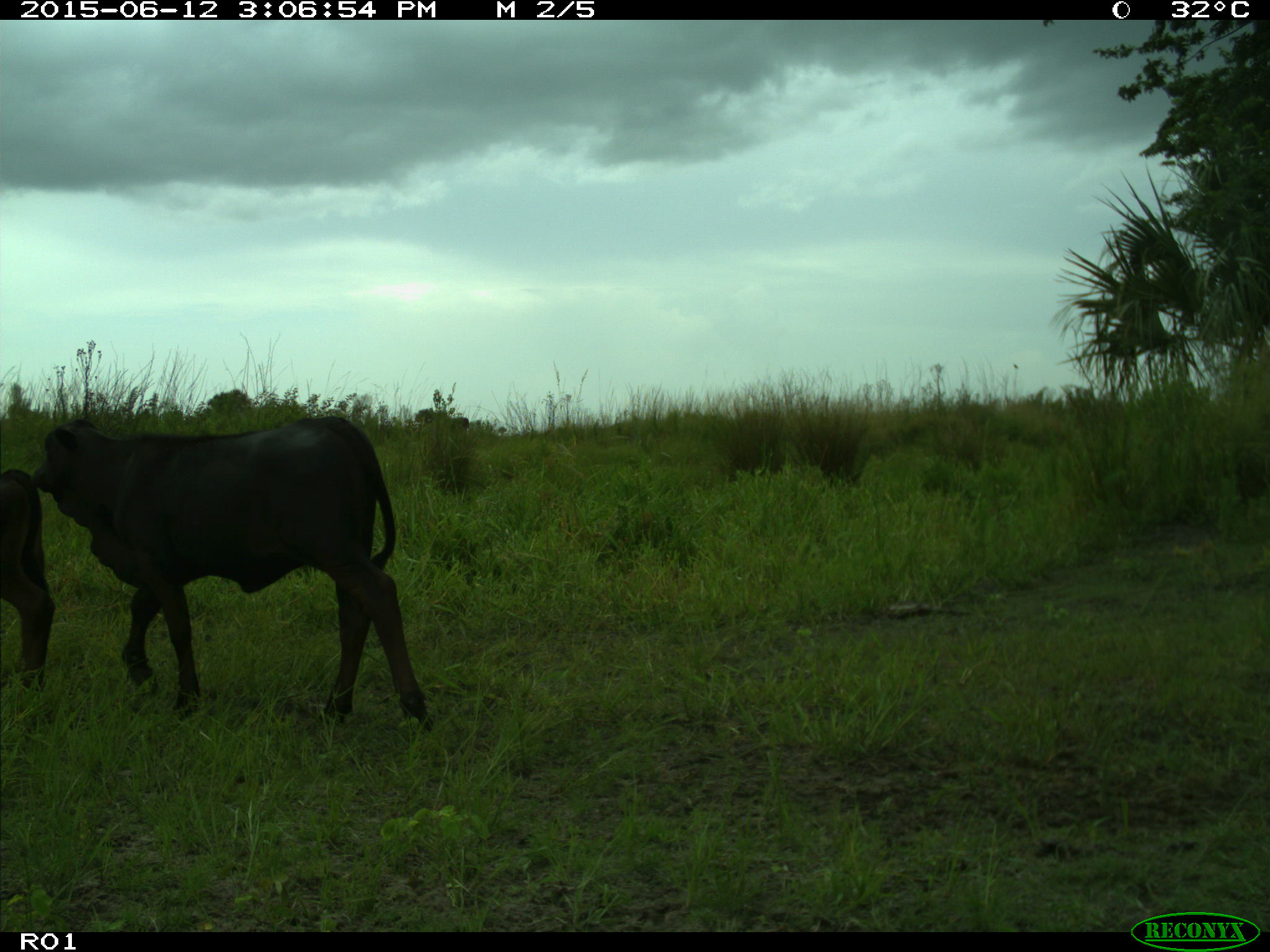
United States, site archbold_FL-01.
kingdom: Animalia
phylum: Chordata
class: Mammalia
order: Artiodactyla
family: Bovidae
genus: Bos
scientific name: Bos taurus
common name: domestic cow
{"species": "Bos taurus (domestic cow)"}